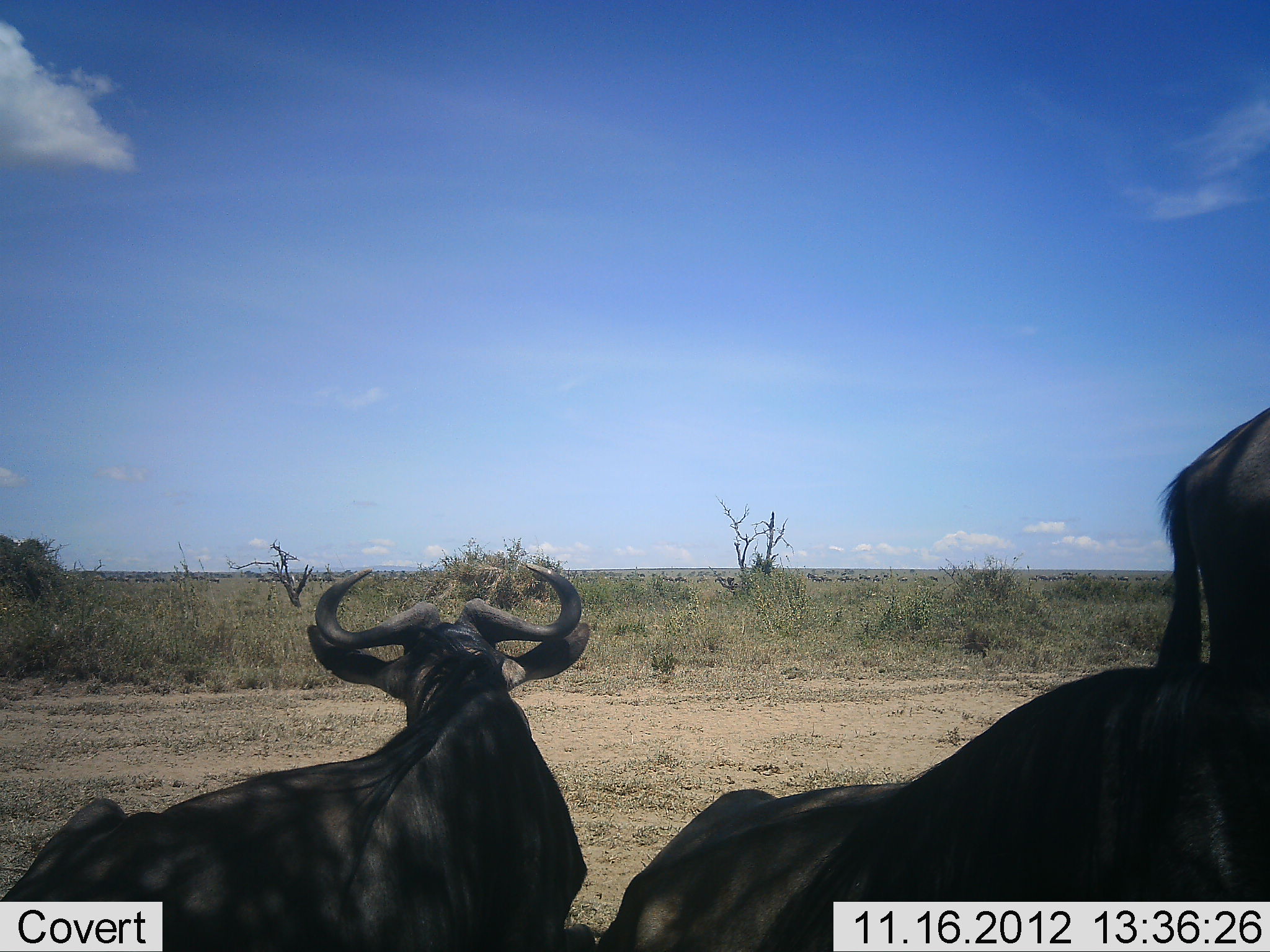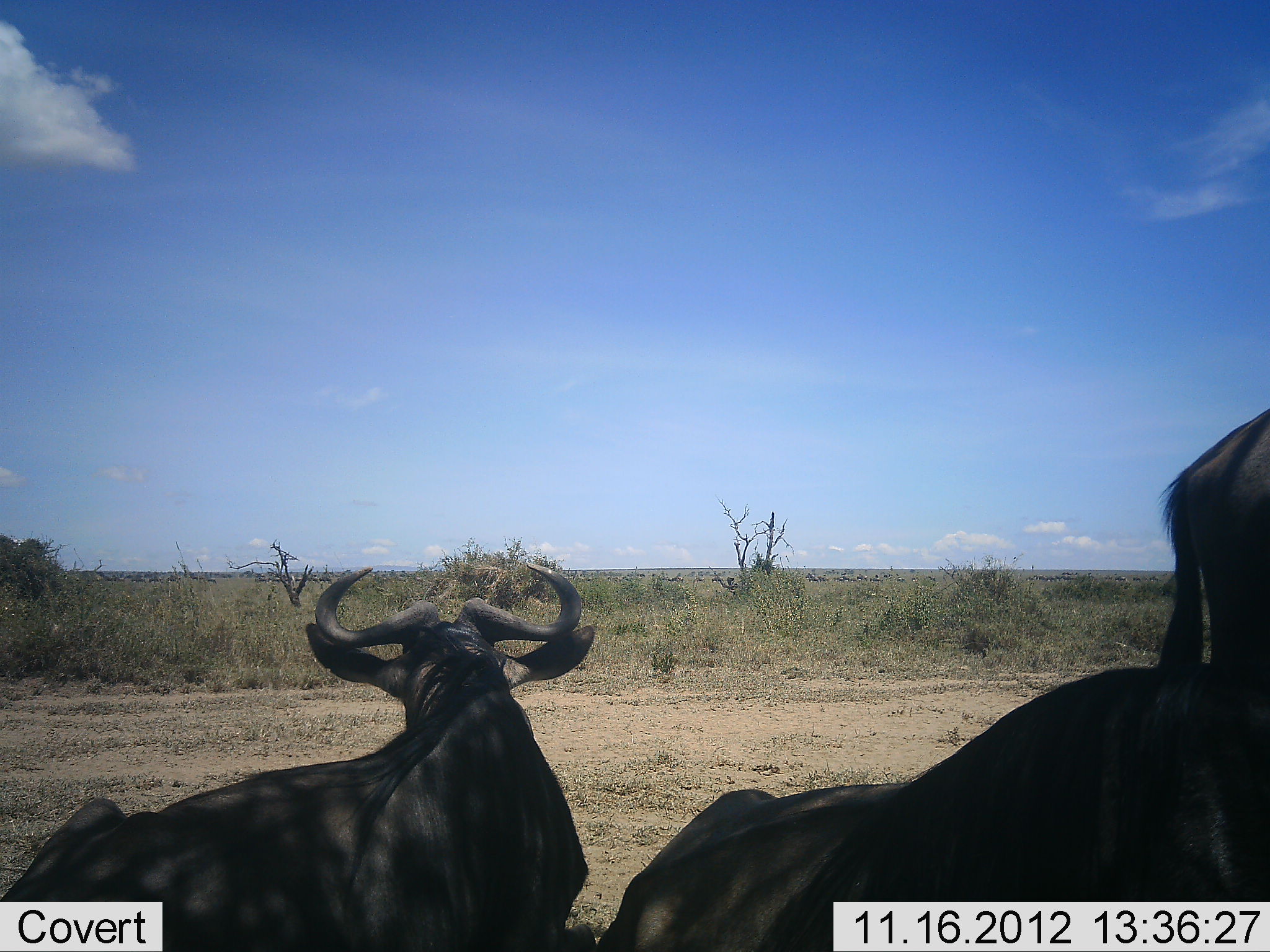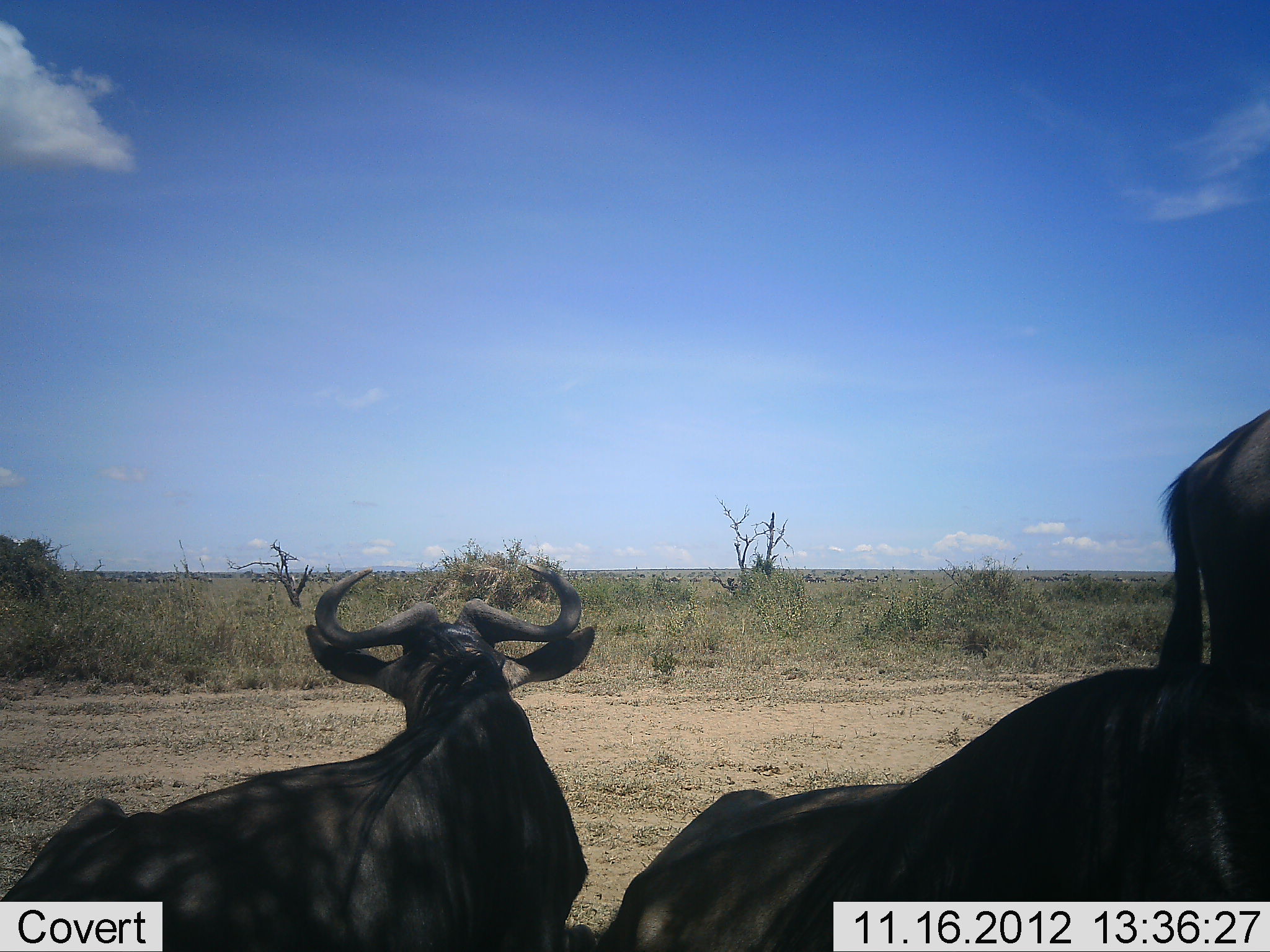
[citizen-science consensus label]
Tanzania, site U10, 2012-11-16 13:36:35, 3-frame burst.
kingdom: Animalia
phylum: Chordata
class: Mammalia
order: Artiodactyla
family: Bovidae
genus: Connochaetes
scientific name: Connochaetes taurinus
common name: blue wildebeest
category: wildebeest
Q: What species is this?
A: Wildebeest (blue wildebeest) (Connochaetes taurinus).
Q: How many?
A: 3.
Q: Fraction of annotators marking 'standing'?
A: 70%.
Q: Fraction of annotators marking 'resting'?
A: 90%.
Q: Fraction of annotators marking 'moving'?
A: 10%.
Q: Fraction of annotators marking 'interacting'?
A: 0%.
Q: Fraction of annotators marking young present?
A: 0%.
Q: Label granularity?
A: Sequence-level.